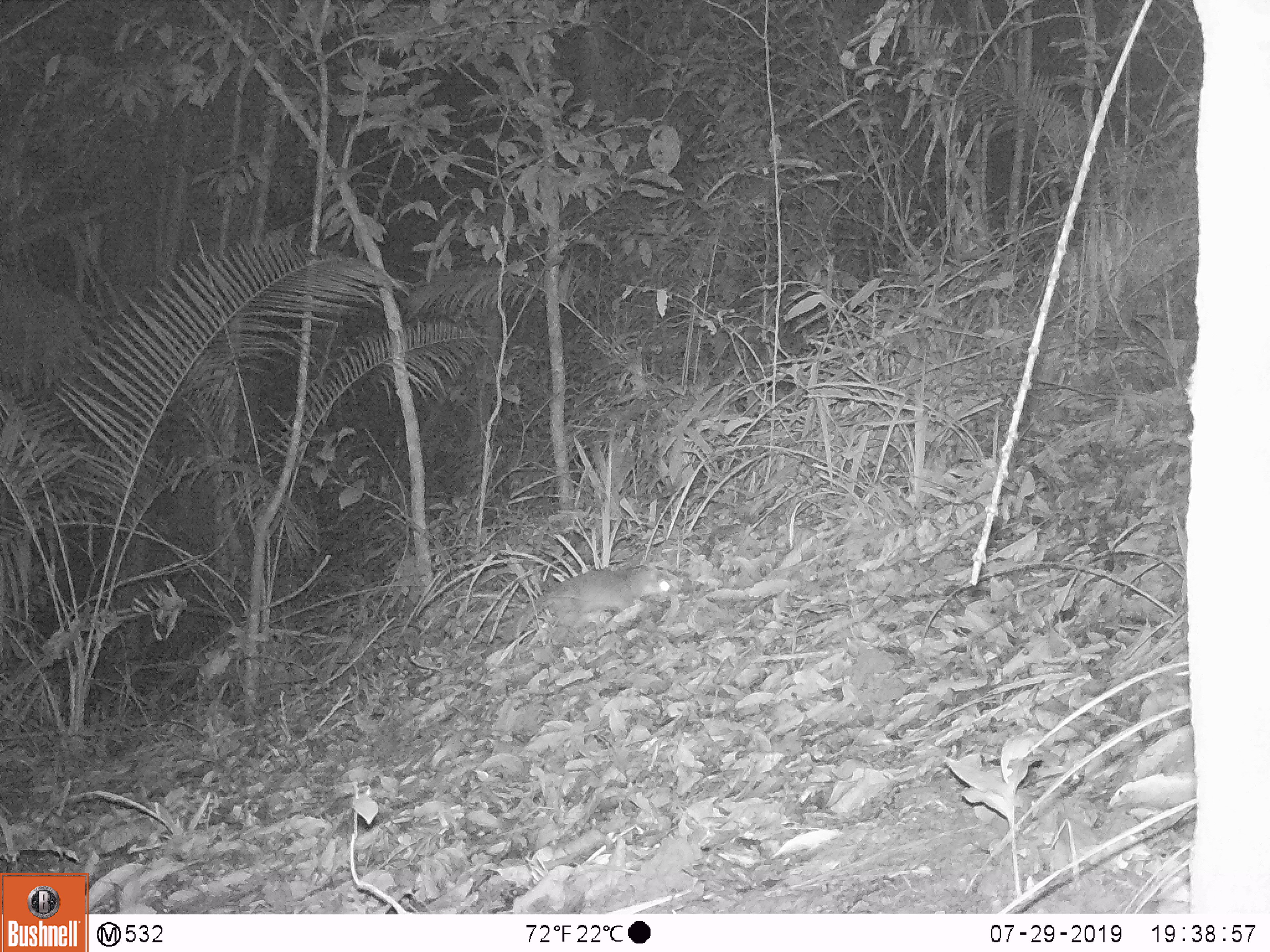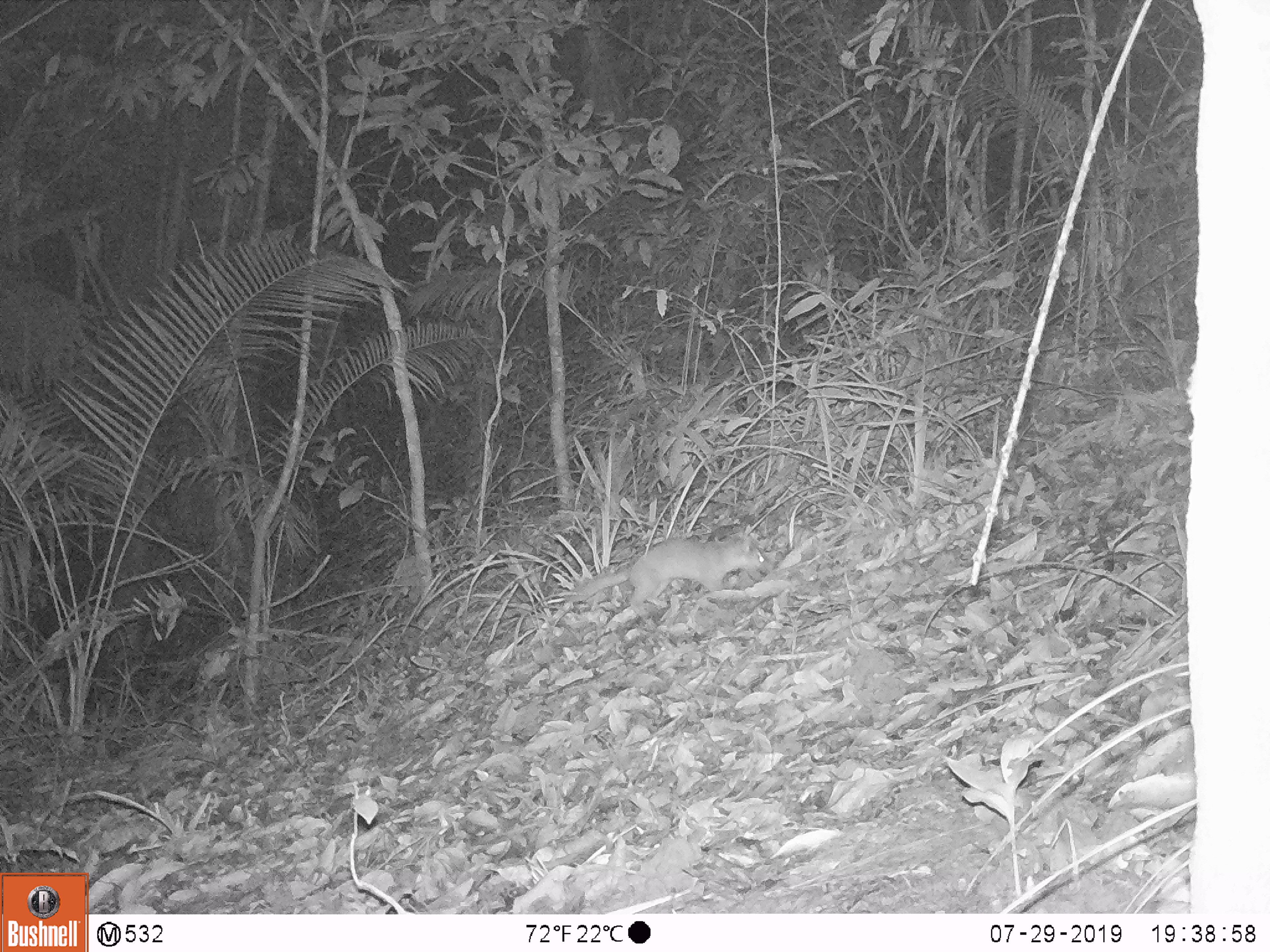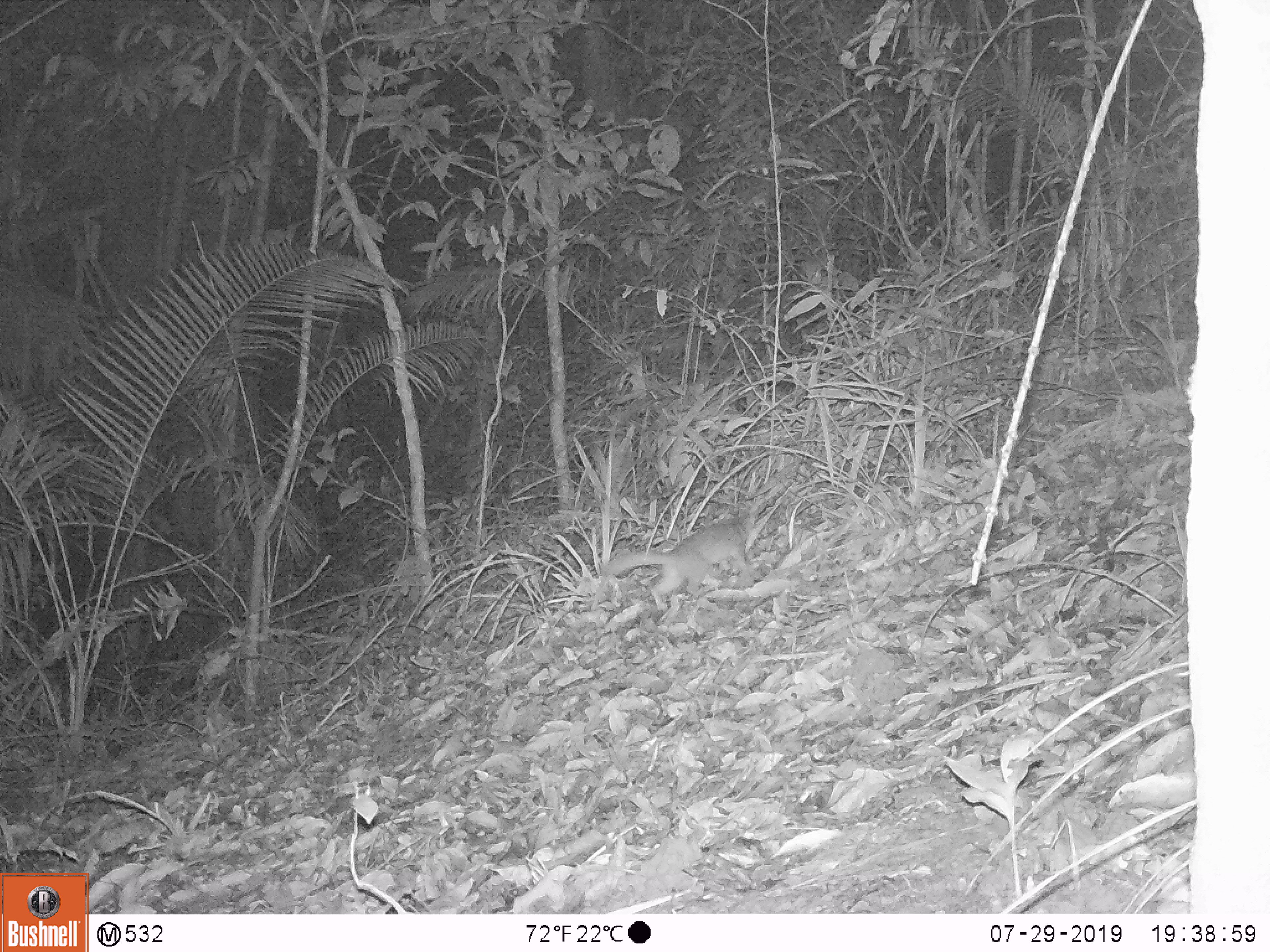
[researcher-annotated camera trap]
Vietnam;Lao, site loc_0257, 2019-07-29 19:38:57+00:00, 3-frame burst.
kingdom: Animalia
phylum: Chordata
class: Mammalia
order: Carnivora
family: Mustelidae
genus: Melogale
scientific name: Melogale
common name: ferret badger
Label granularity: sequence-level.